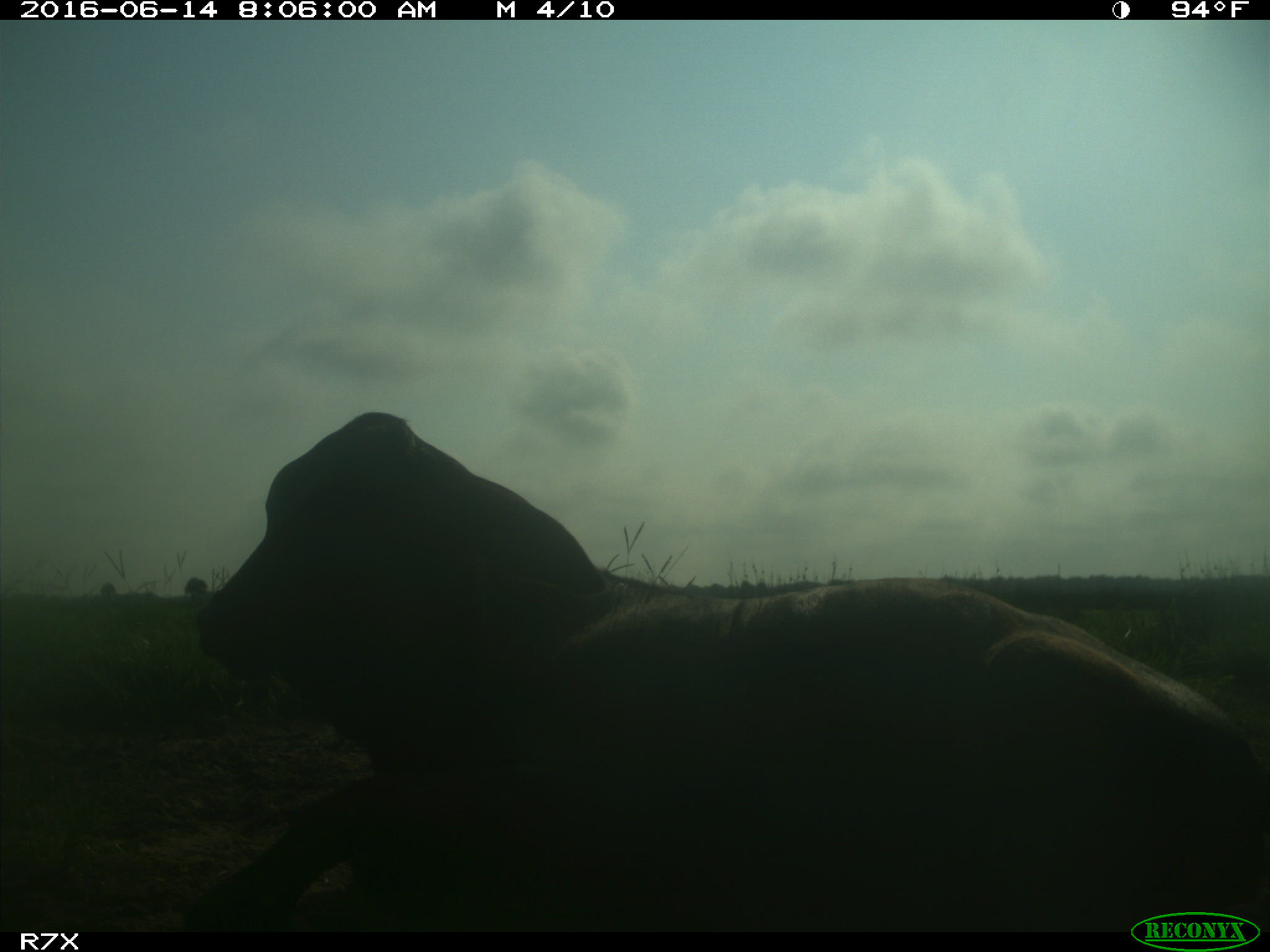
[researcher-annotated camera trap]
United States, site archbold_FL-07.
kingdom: Animalia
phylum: Chordata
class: Mammalia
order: Artiodactyla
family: Bovidae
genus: Bos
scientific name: Bos taurus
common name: domestic cow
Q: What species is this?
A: Bos taurus (domestic cow).